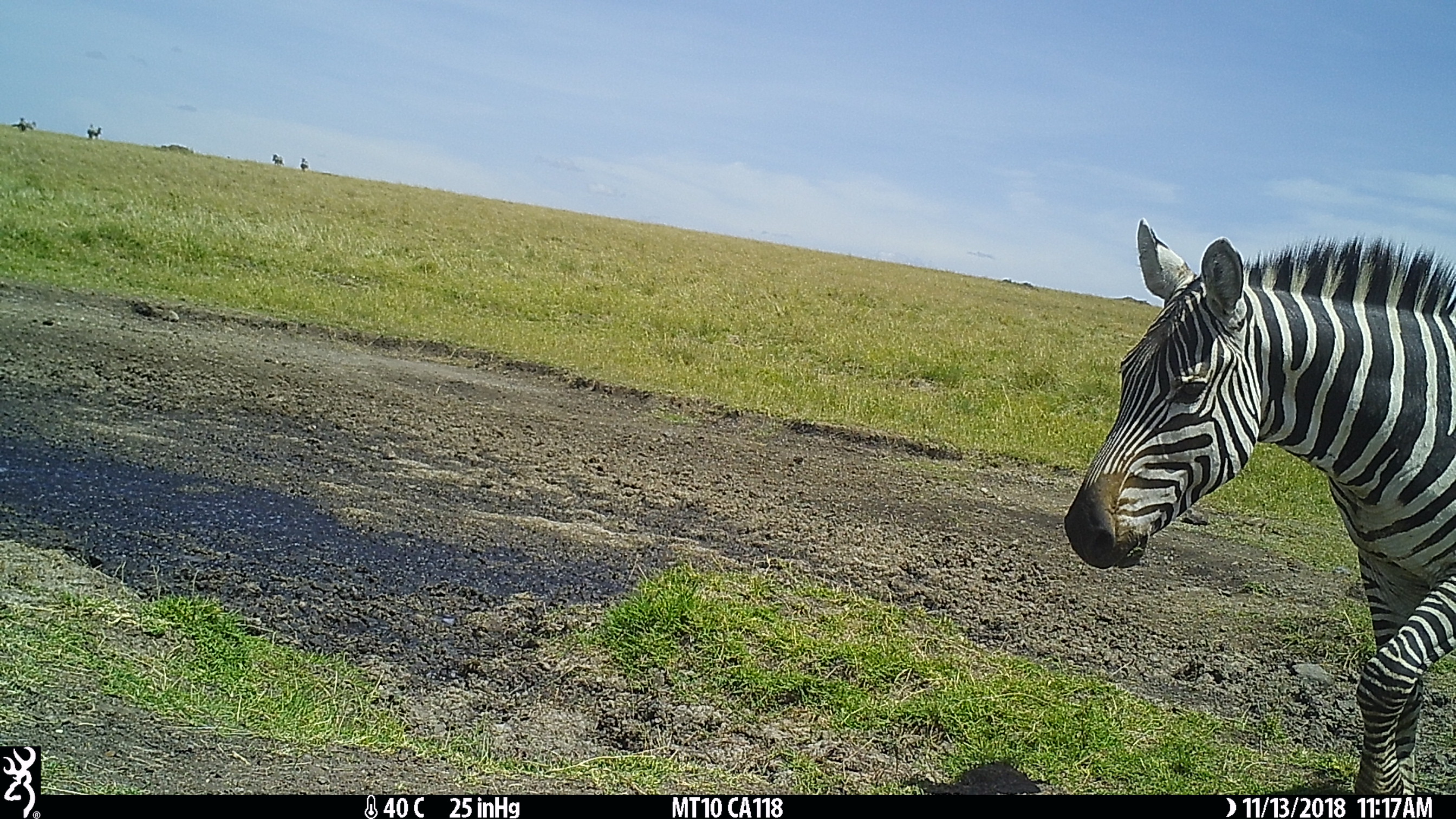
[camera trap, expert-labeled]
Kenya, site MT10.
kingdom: Animalia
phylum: Chordata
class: Mammalia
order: Perissodactyla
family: Equidae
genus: Equus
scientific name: Equus quagga burchellii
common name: burchell's zebra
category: zebra